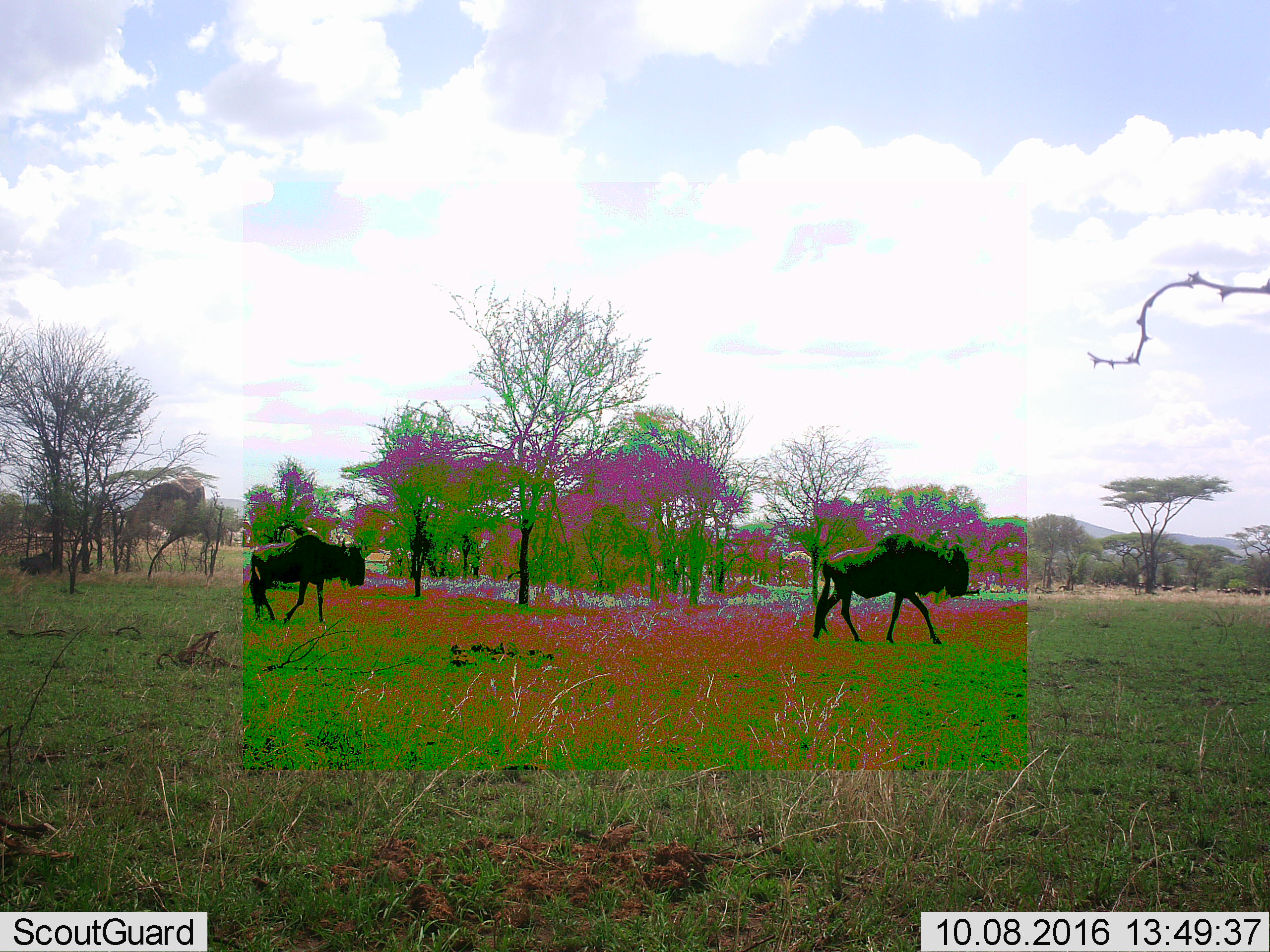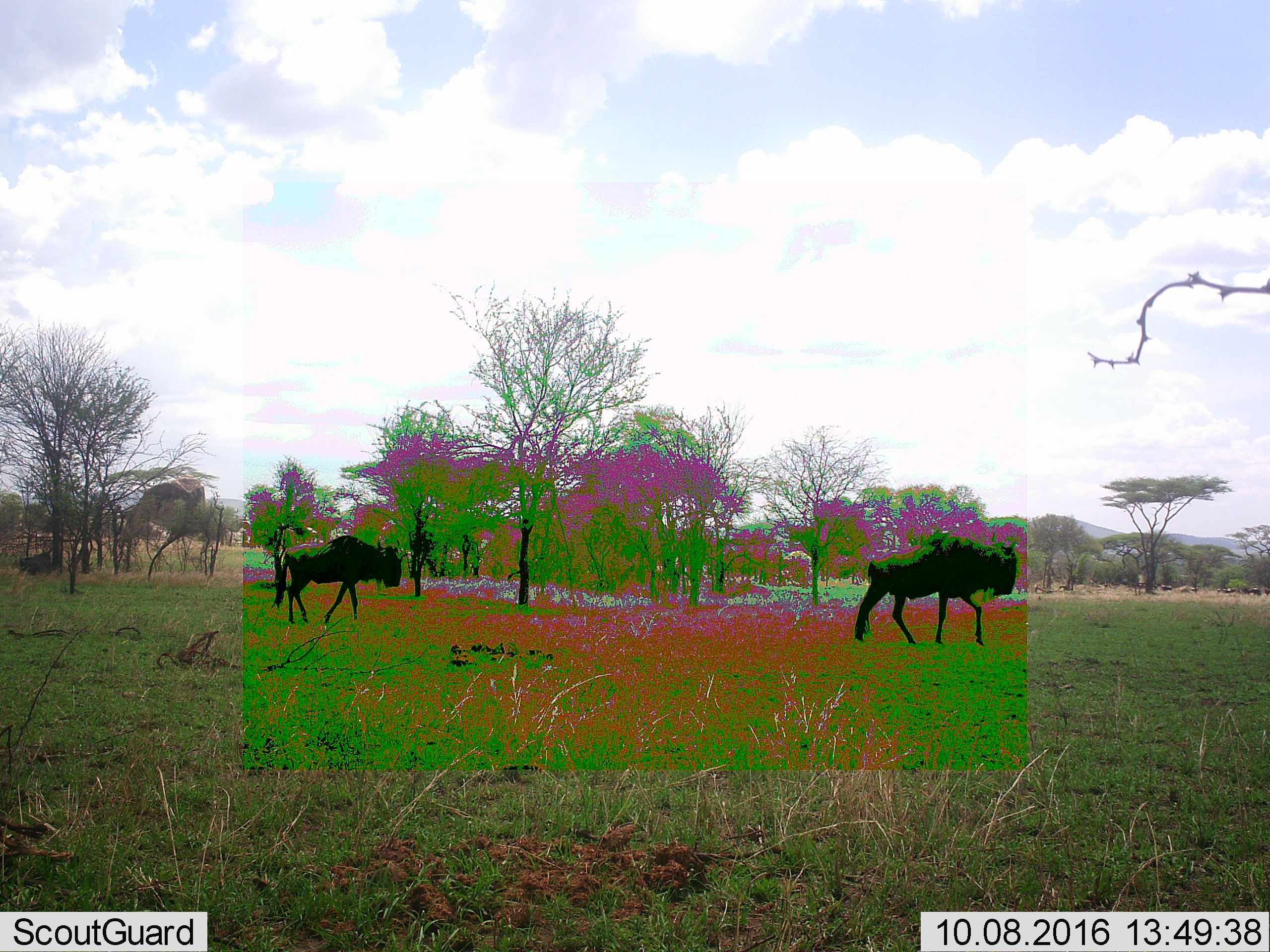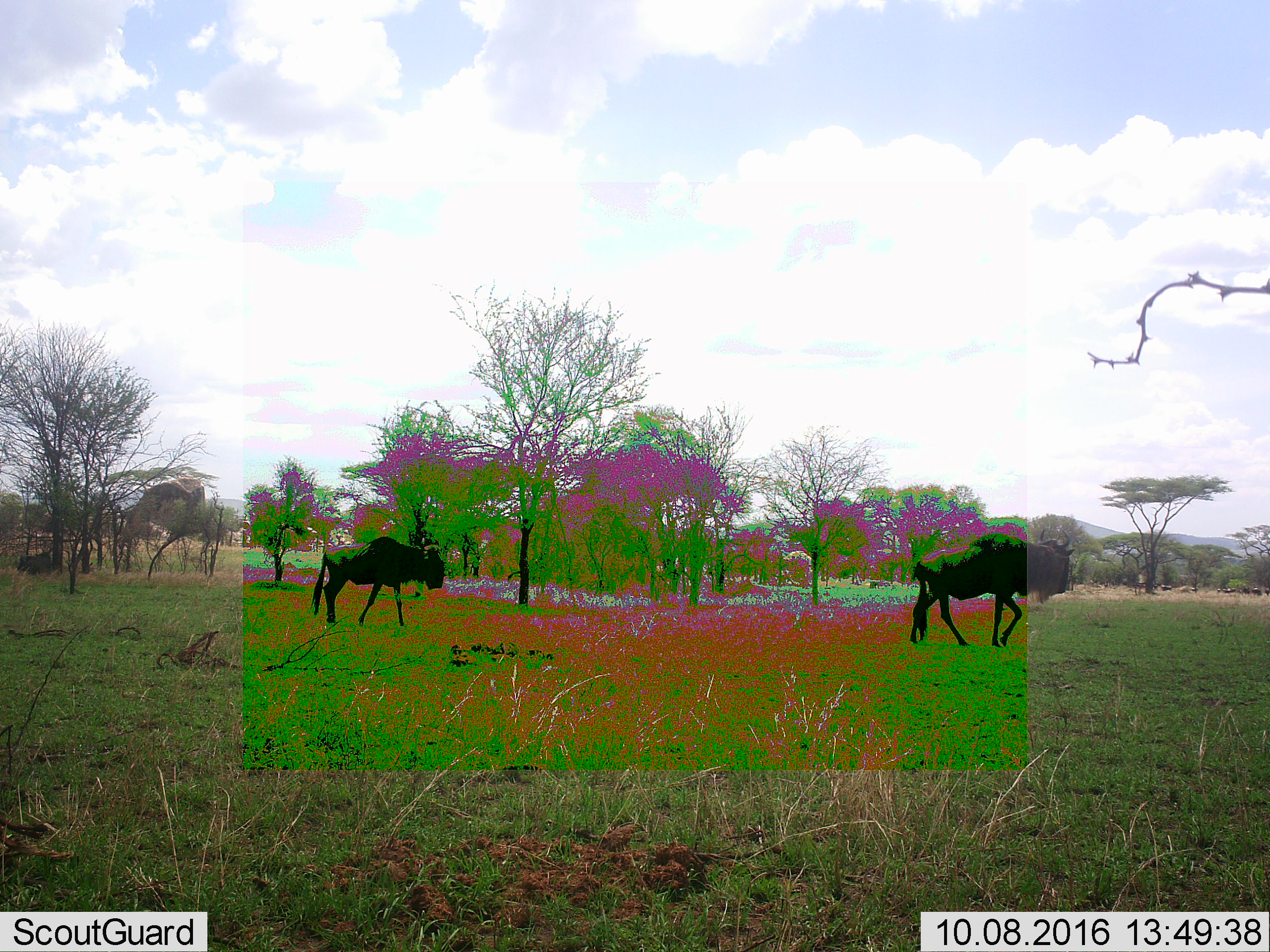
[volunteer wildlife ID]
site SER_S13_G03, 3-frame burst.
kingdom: Animalia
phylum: Chordata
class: Mammalia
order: Artiodactyla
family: Bovidae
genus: Connochaetes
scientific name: Connochaetes taurinus taurinus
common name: blue wildebeest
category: wildebeestblue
Wildebeestblue (blue wildebeest) (Connochaetes taurinus taurinus), count 2. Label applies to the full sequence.